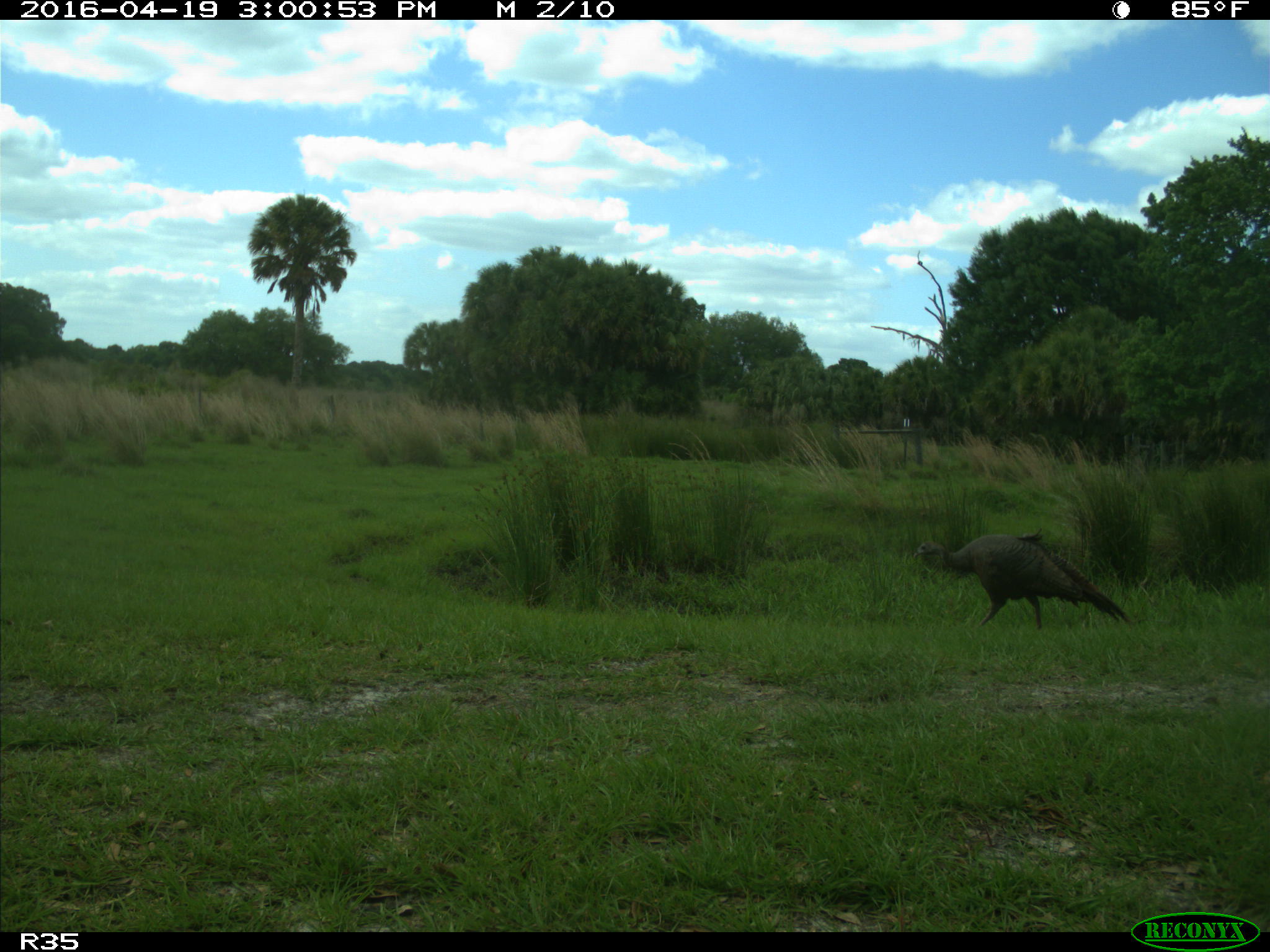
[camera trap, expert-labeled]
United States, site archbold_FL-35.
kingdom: Animalia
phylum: Chordata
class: Aves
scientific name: Aves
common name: birds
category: unidentified bird